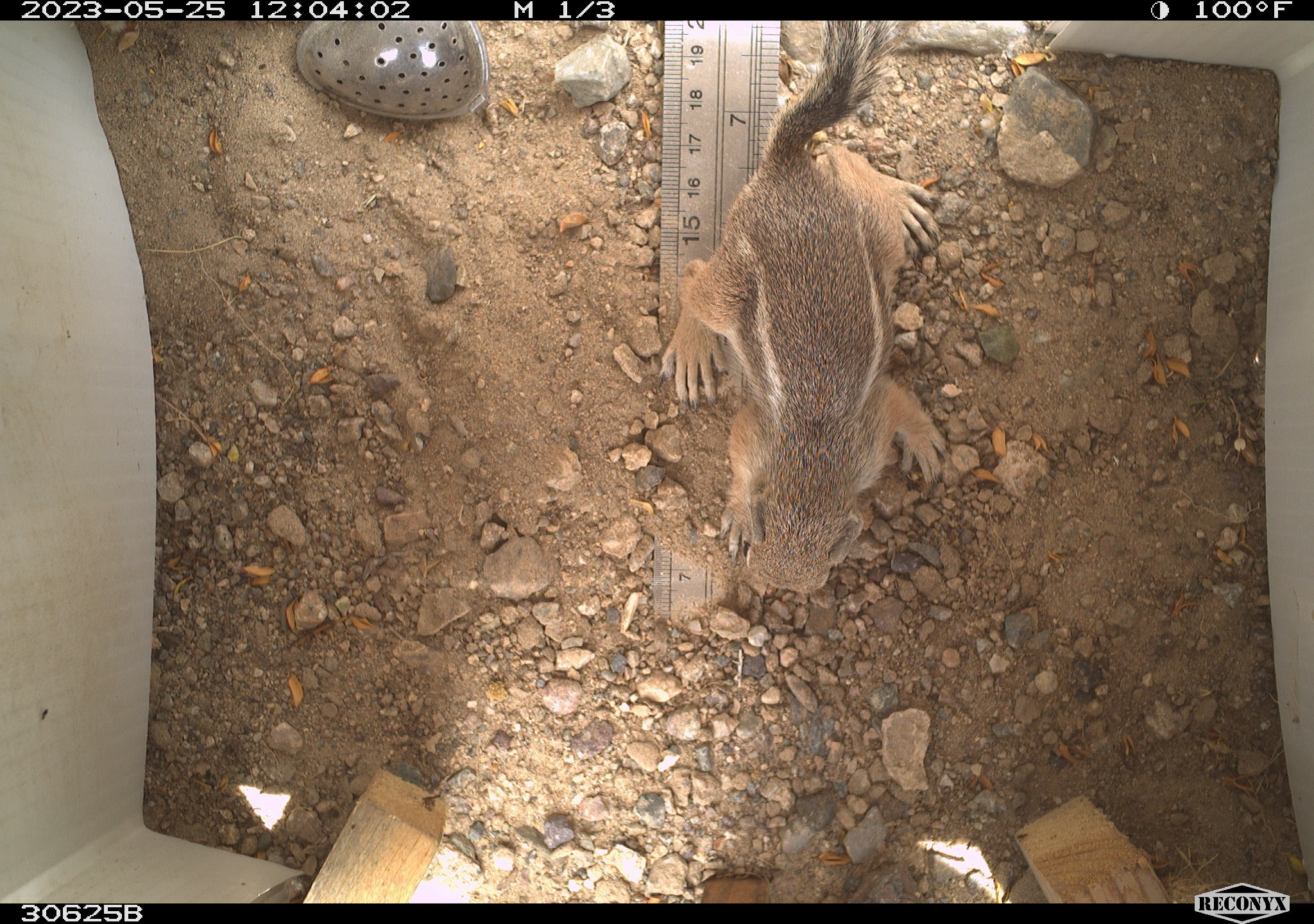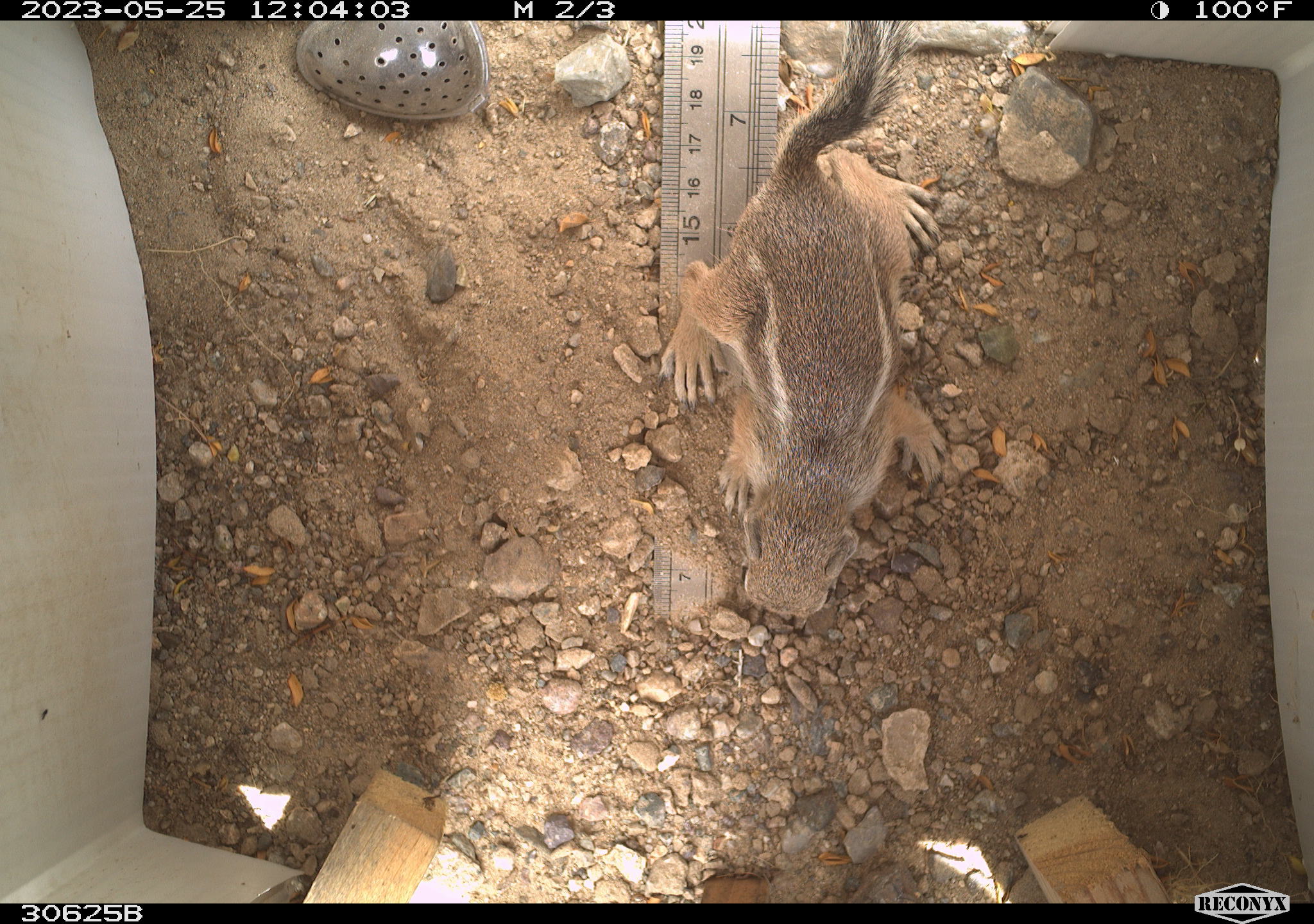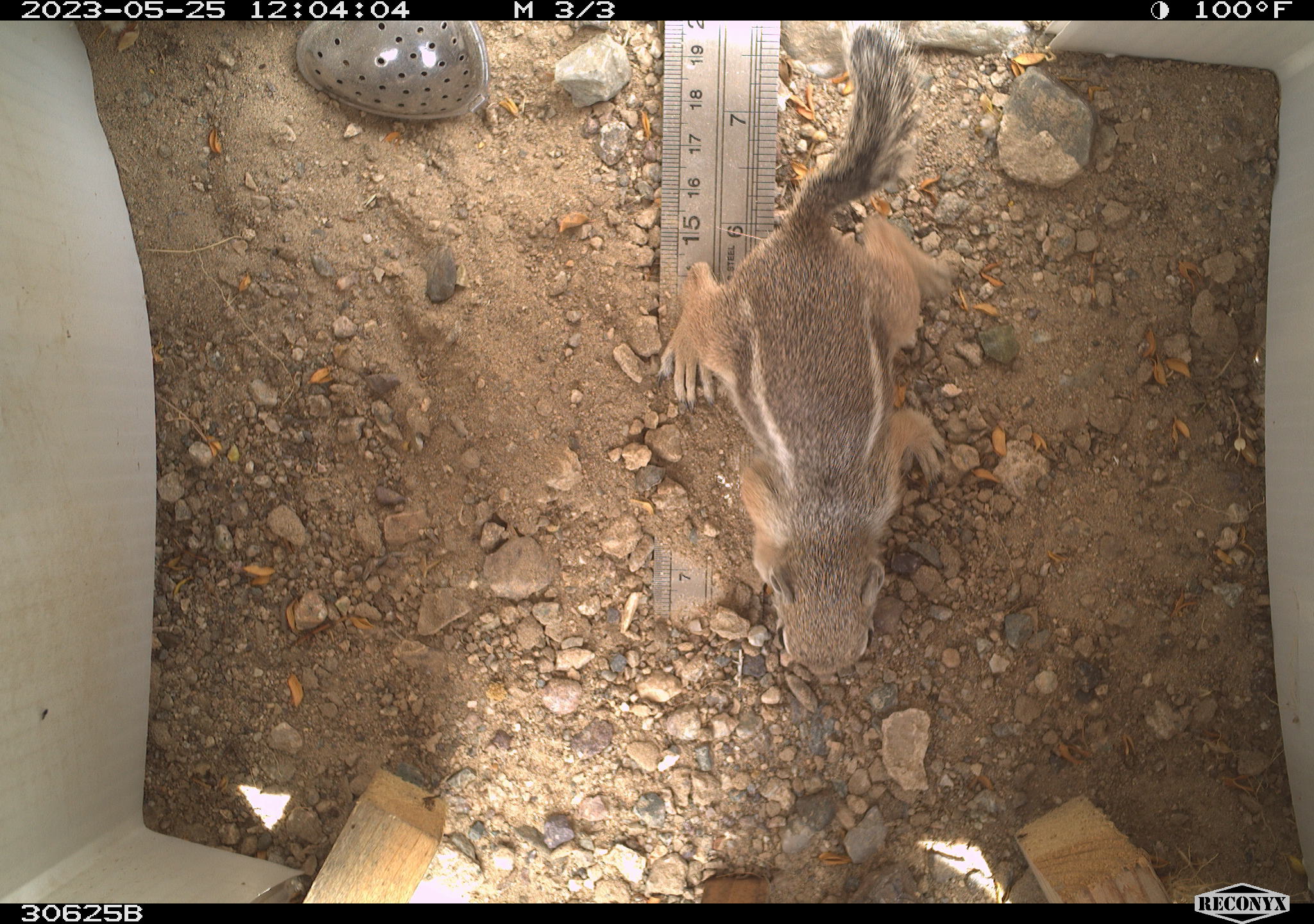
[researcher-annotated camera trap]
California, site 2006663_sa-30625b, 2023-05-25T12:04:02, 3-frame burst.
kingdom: Animalia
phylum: Chordata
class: Mammalia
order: Rodentia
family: Sciuridae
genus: Ammospermophilus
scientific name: Ammospermophilus leucurus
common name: white-tailed antelope squirrel